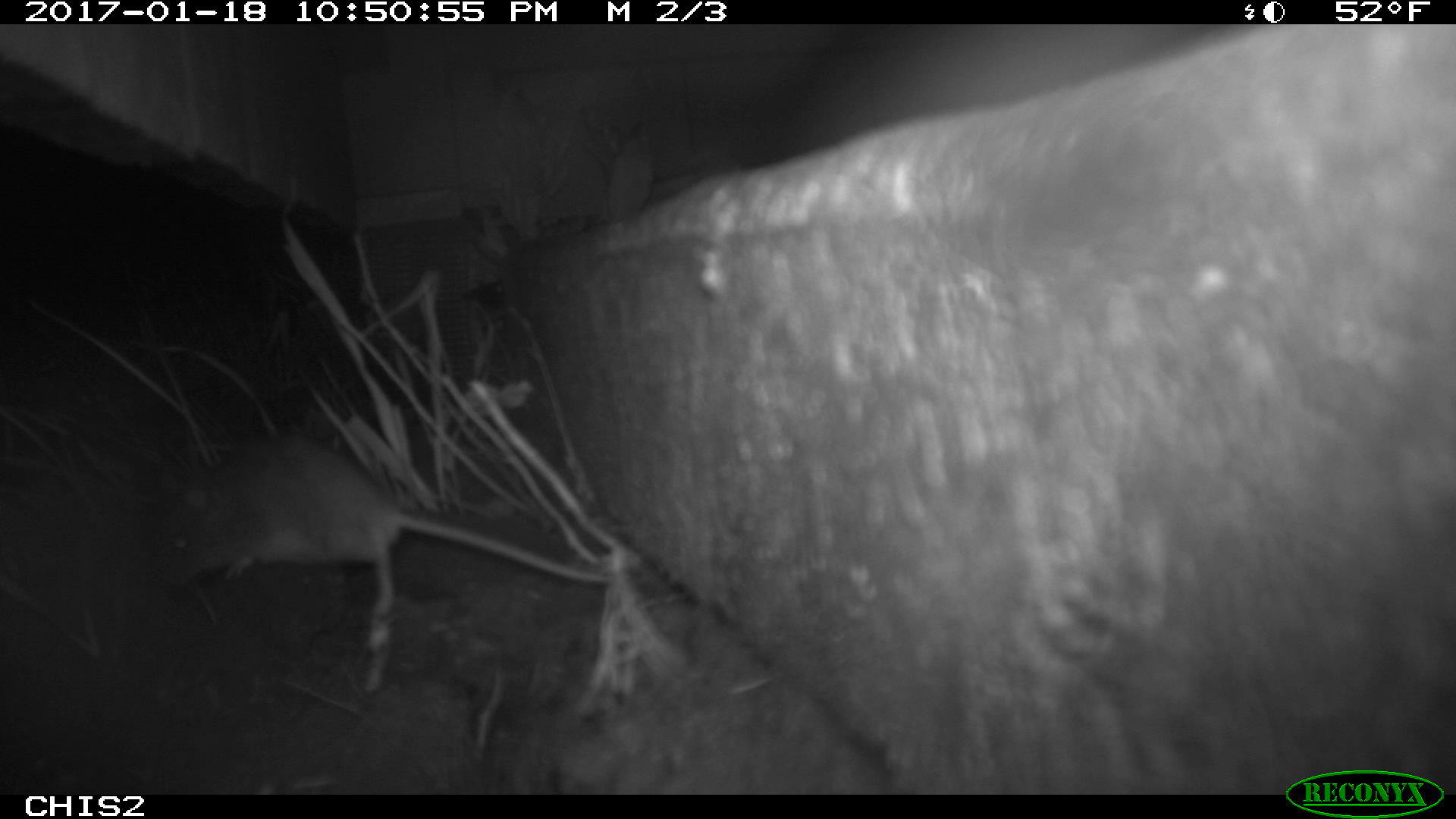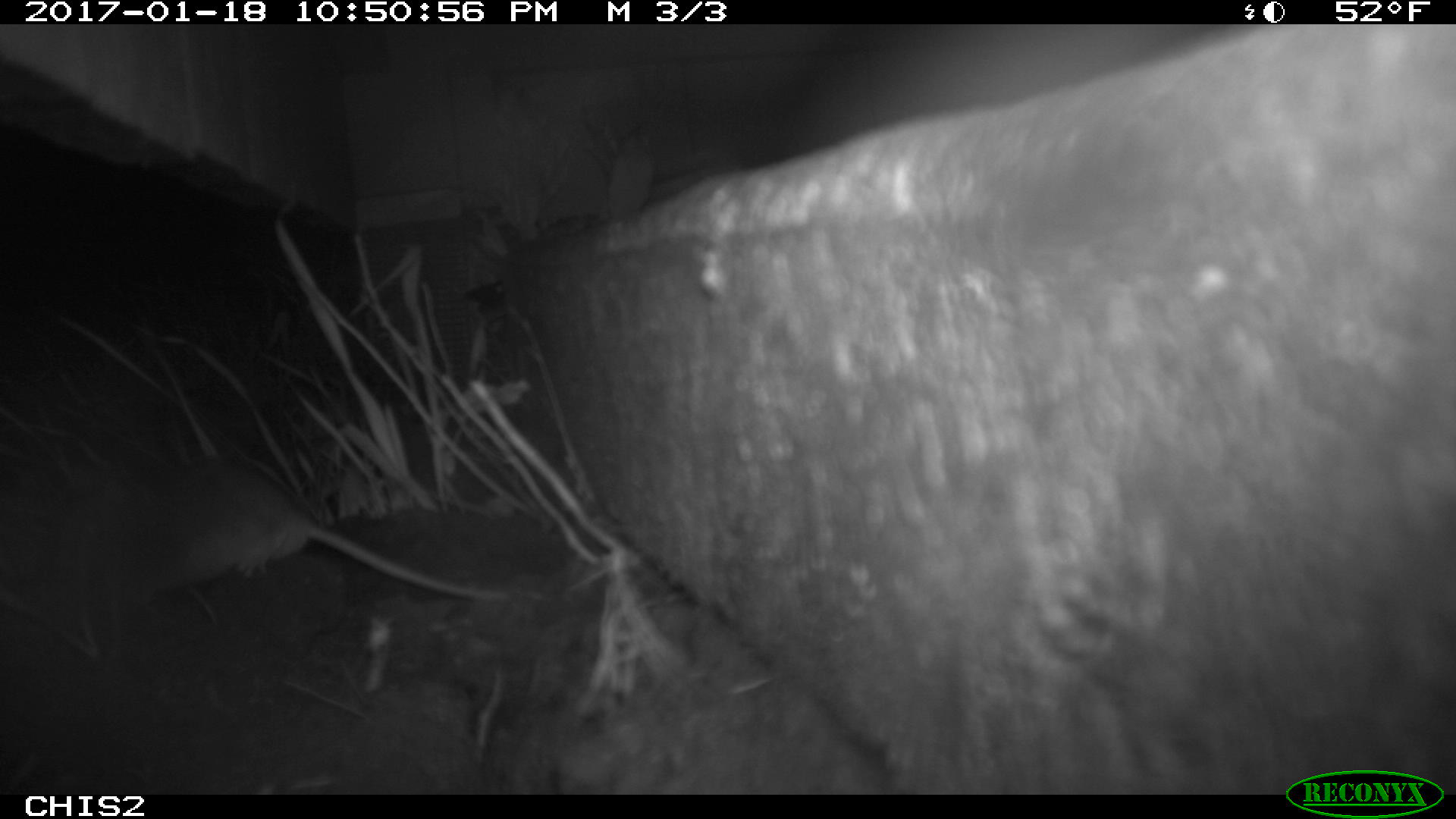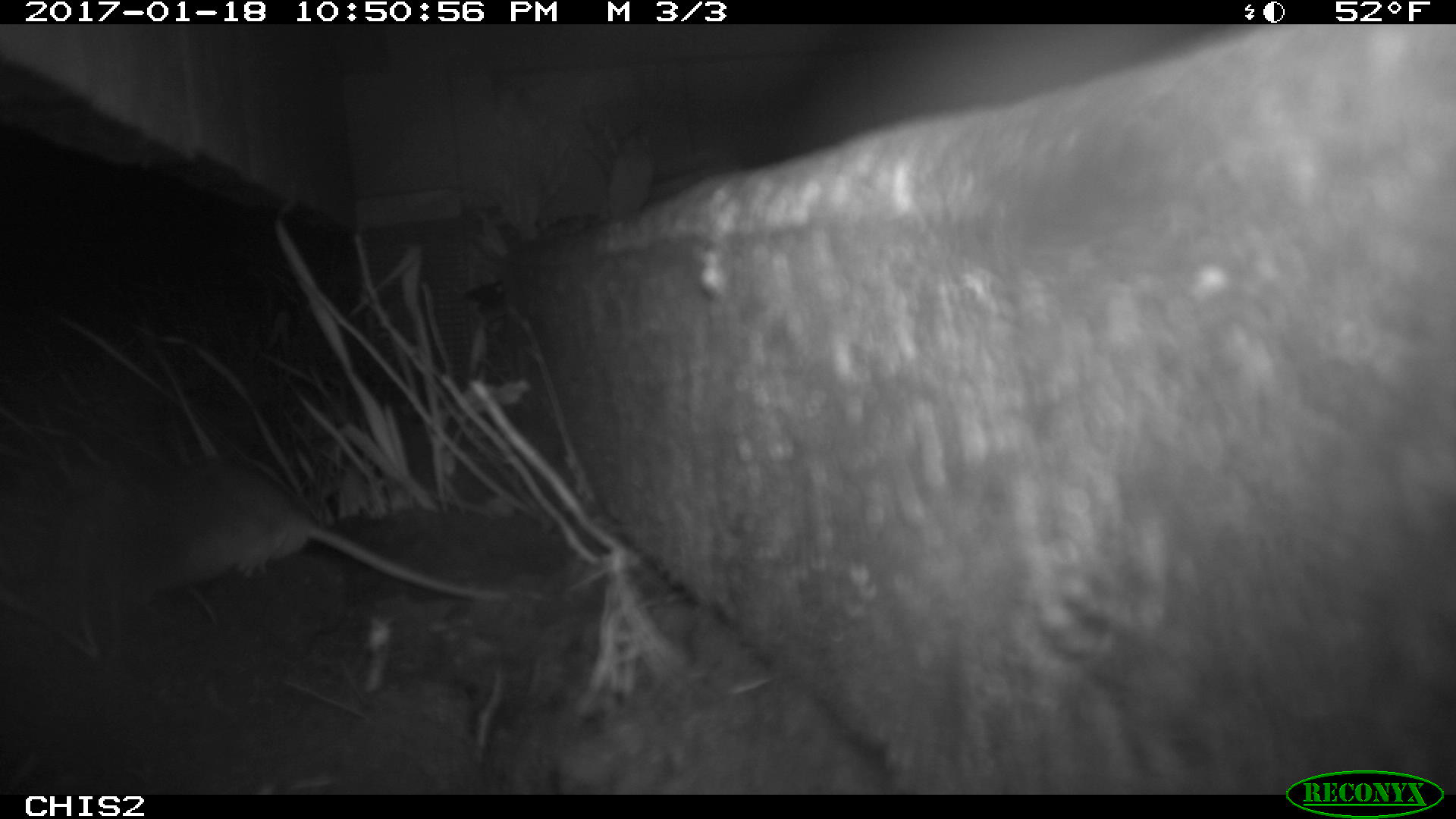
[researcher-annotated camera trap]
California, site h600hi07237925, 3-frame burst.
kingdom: Animalia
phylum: Chordata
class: Mammalia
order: Rodentia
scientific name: Rodentia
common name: rodent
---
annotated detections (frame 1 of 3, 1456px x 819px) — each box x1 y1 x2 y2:
rodent: 155 434 613 583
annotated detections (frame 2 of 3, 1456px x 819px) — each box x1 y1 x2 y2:
rodent: 102 458 509 606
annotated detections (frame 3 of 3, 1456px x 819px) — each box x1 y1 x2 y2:
rodent: 80 466 516 602